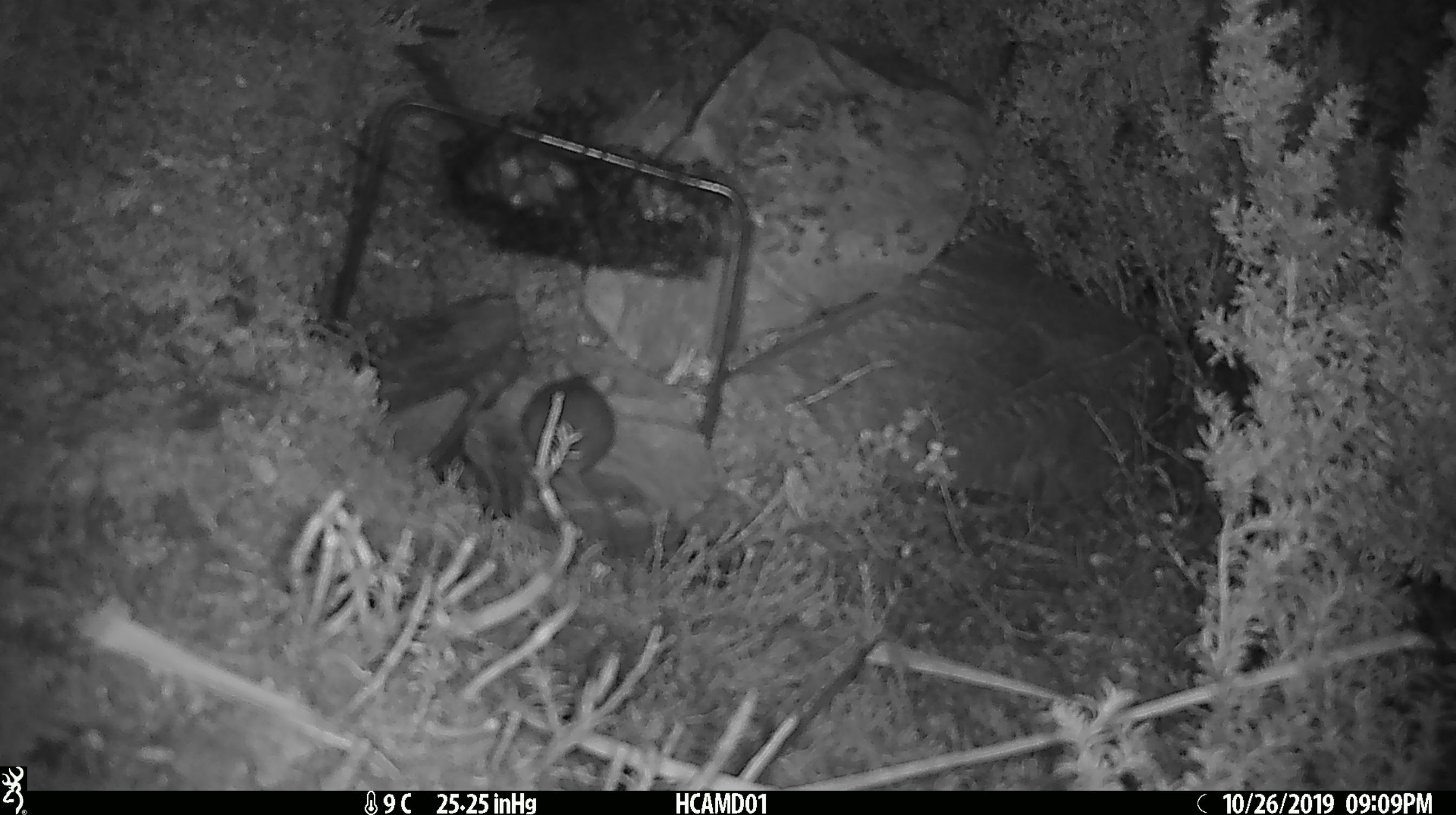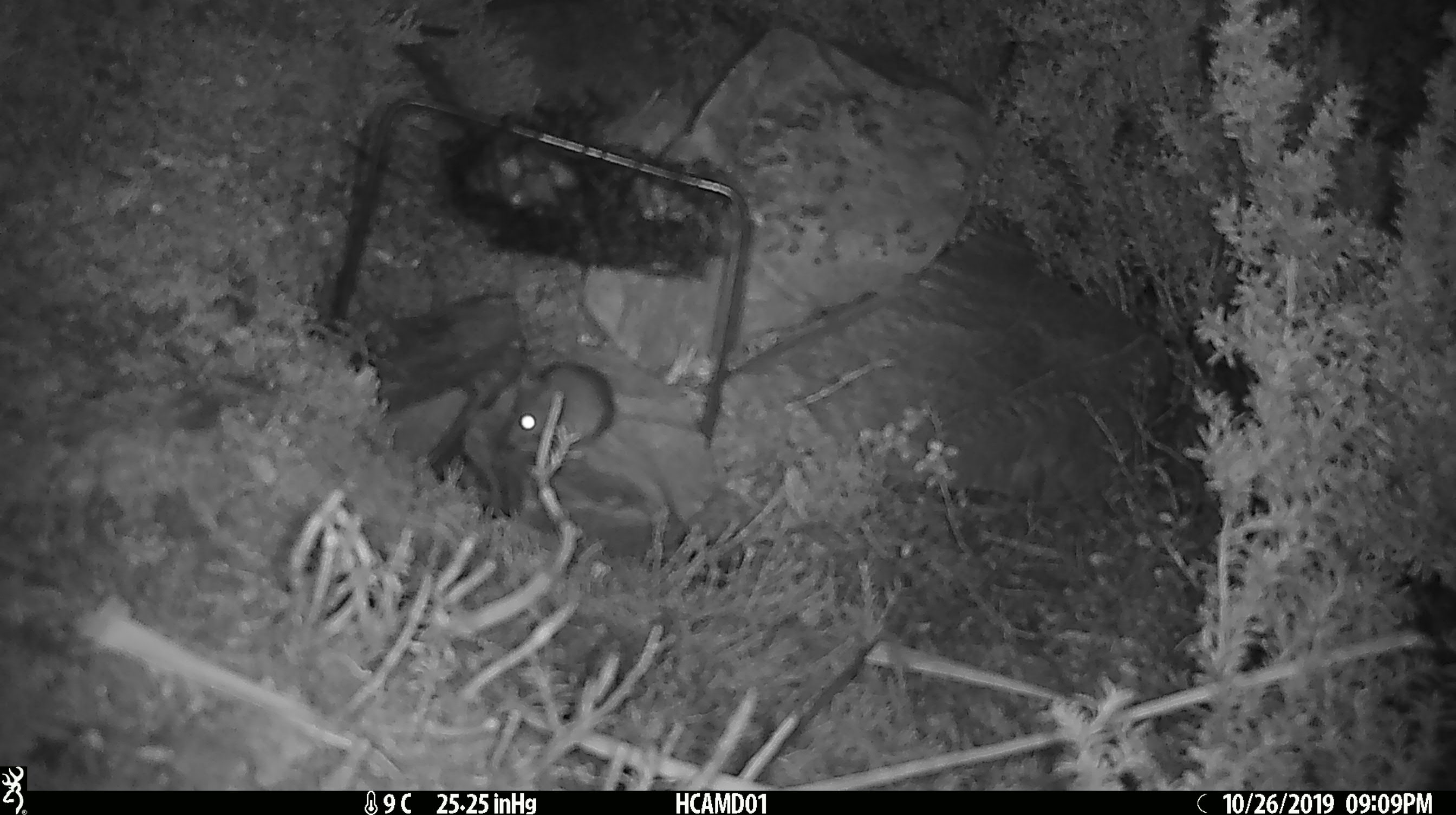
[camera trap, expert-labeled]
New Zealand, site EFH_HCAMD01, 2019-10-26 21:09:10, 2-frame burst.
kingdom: Animalia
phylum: Chordata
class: Mammalia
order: Rodentia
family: Muridae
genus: Mus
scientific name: Mus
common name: mouse